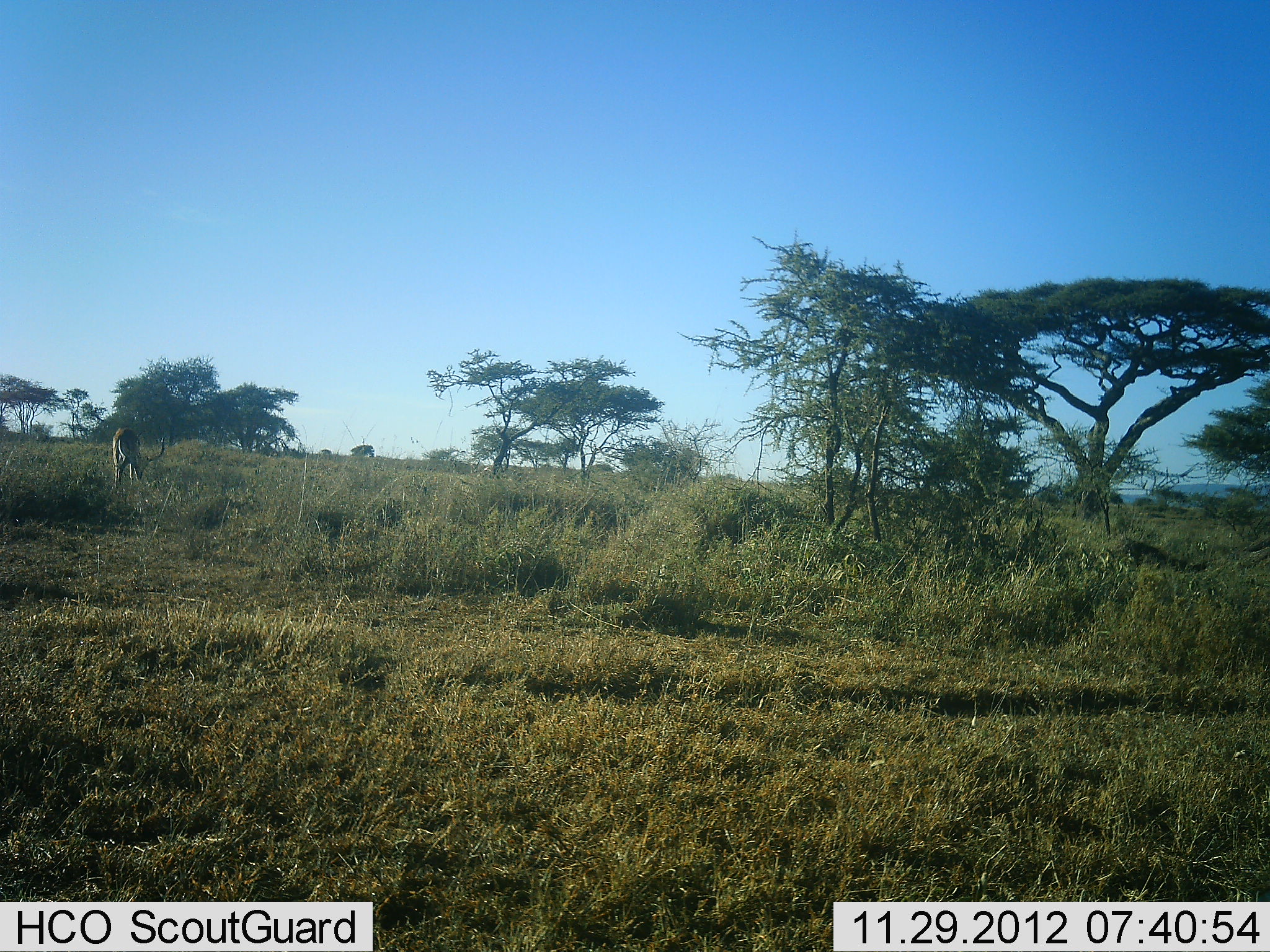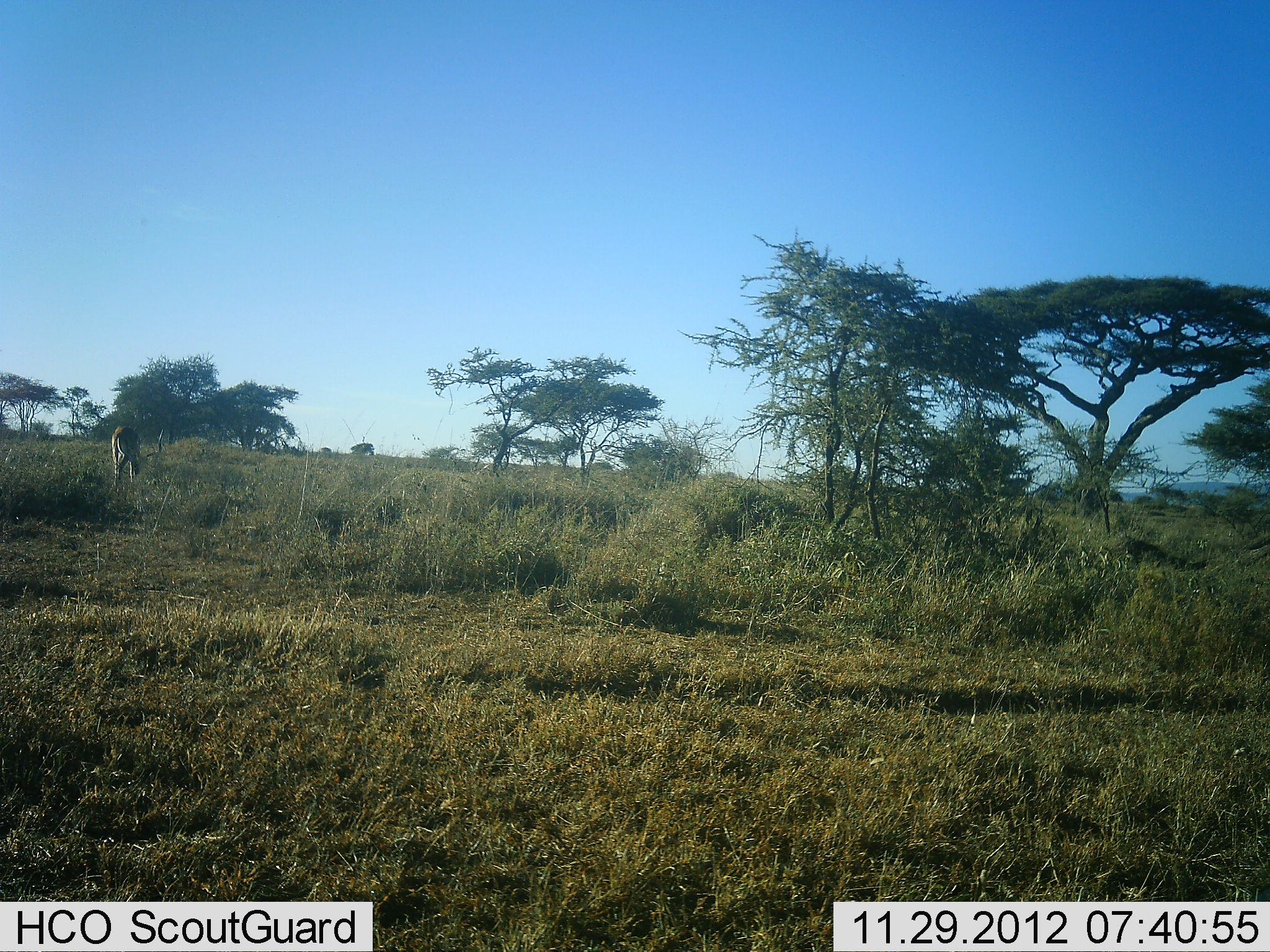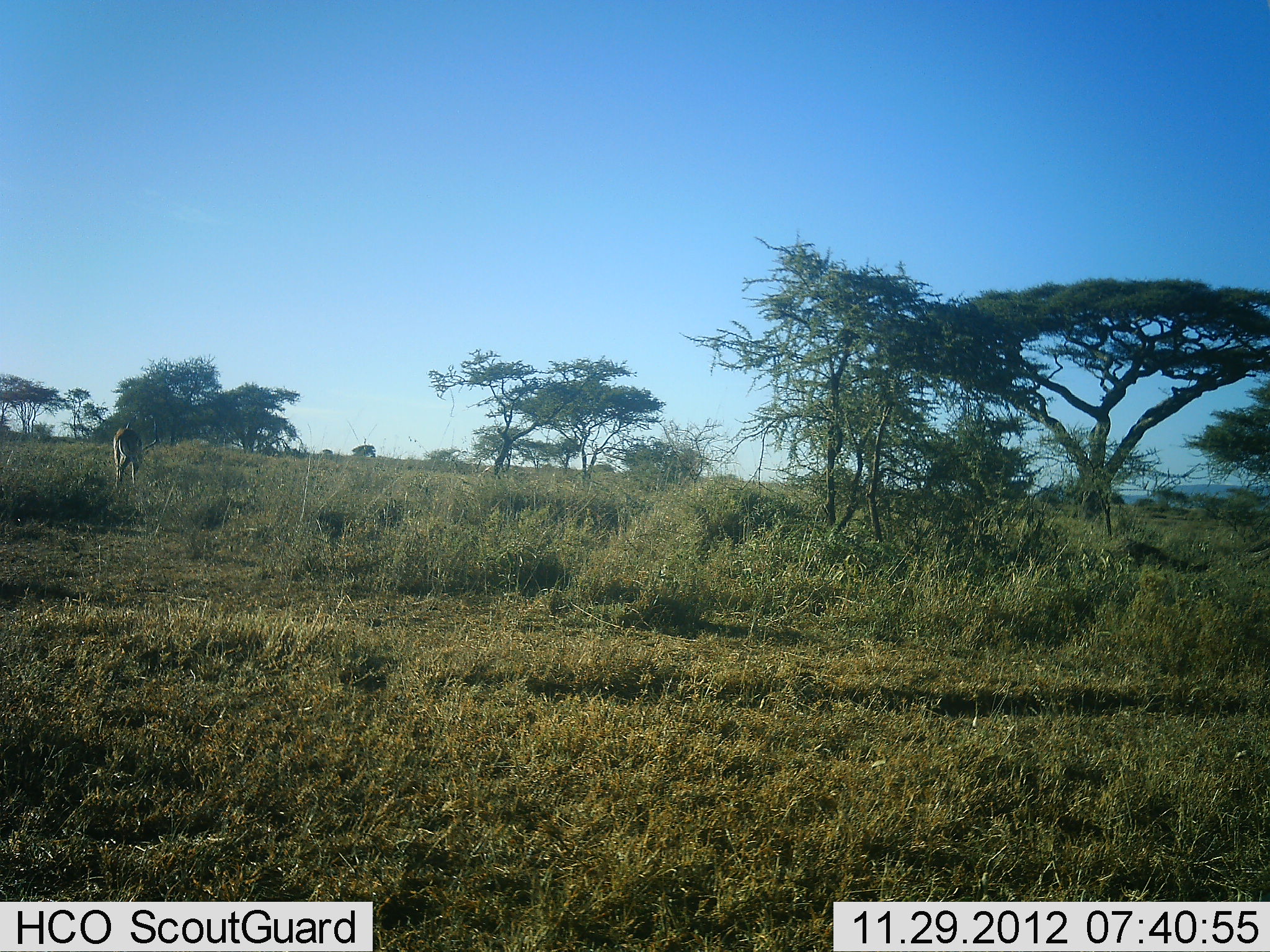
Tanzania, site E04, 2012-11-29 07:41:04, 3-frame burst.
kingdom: Animalia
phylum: Chordata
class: Mammalia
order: Artiodactyla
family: Bovidae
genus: Aepyceros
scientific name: Aepyceros melampus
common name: impala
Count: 1.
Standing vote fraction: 12%.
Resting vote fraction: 0%.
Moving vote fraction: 4%.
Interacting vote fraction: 0%.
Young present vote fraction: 0%.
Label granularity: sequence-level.